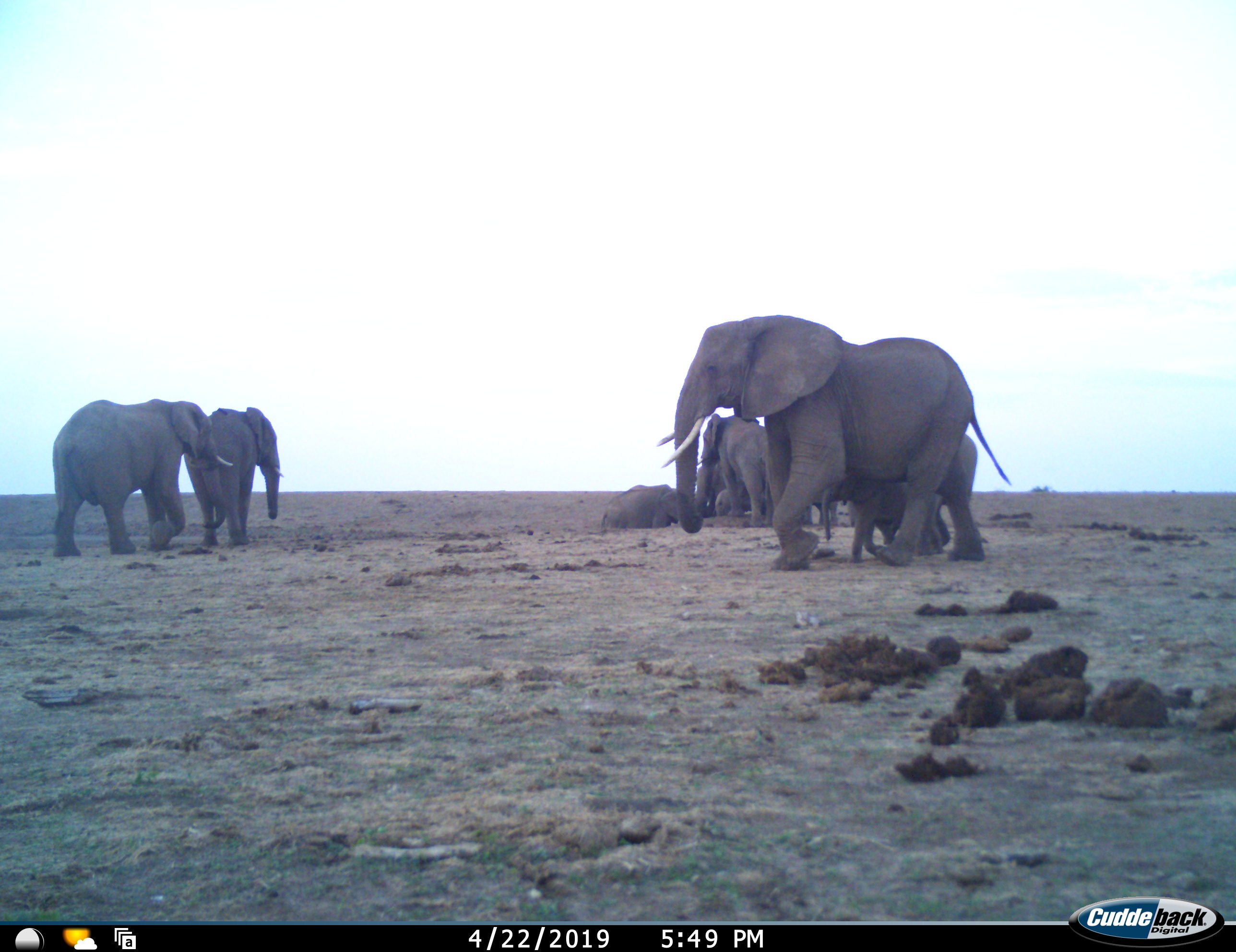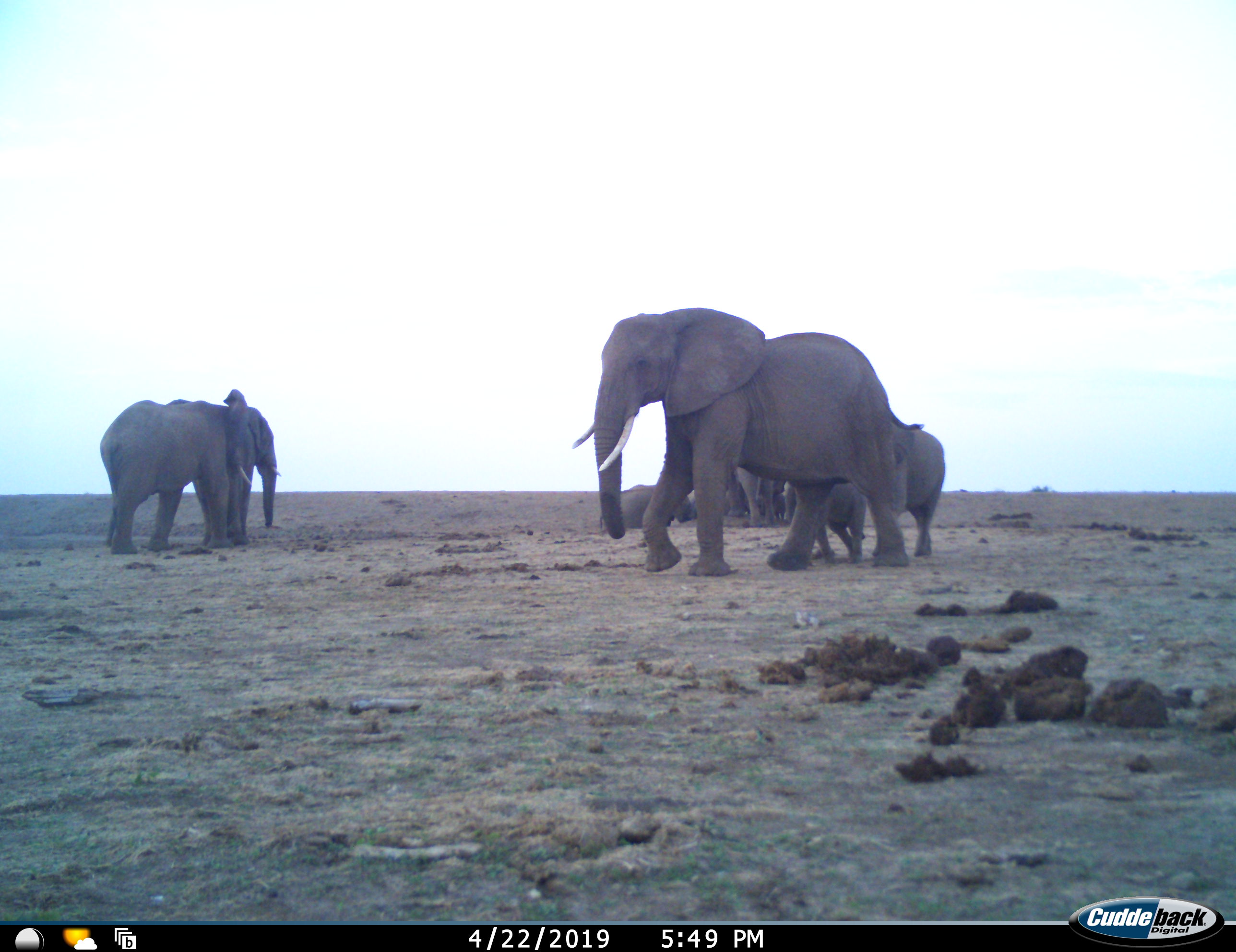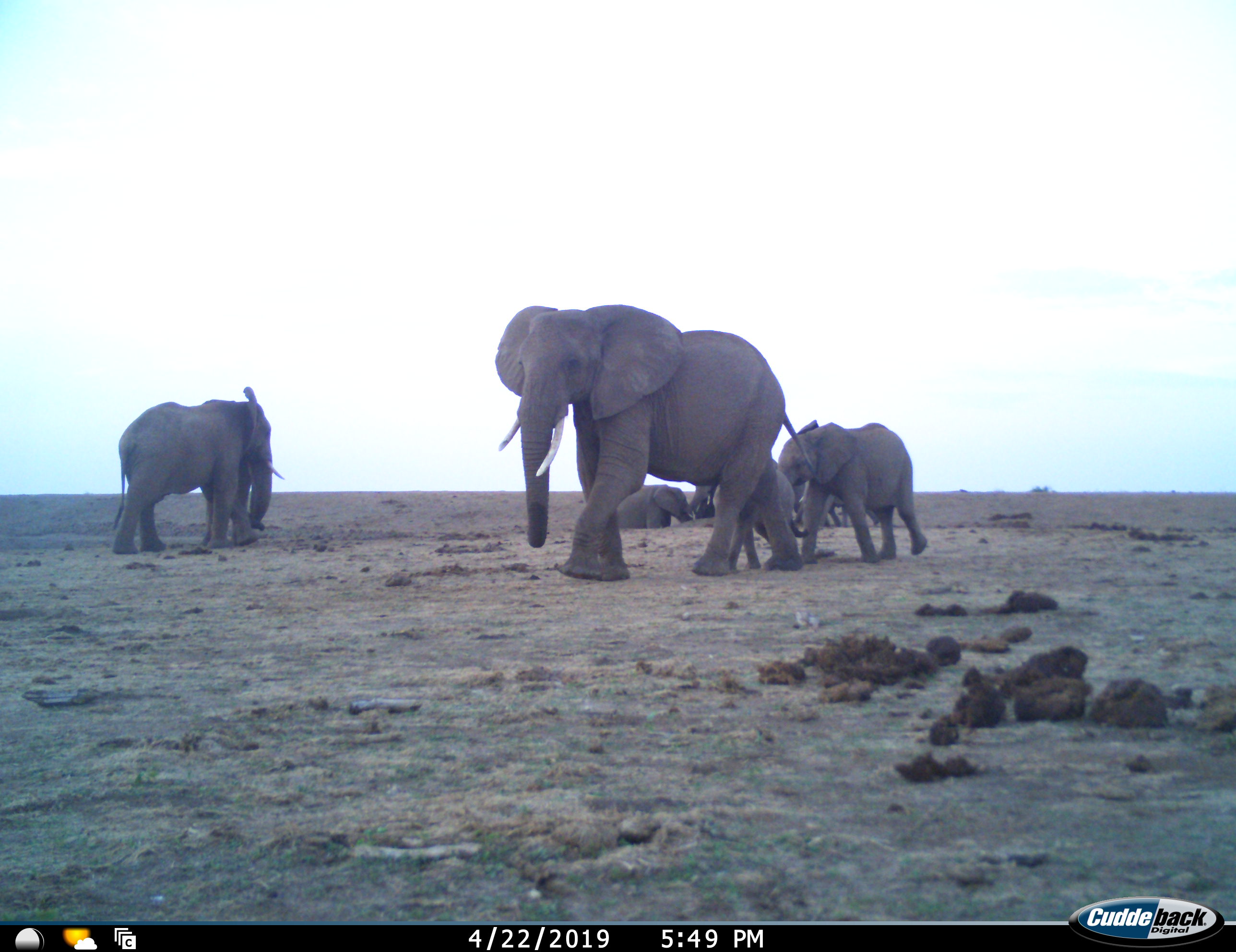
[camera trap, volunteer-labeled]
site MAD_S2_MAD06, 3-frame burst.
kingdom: Animalia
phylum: Chordata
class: Mammalia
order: Proboscidea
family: Elephantidae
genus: Loxodonta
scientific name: Loxodonta africana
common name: african bush elephant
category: elephant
Elephant (african bush elephant) (Loxodonta africana), count 11-50. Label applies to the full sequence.